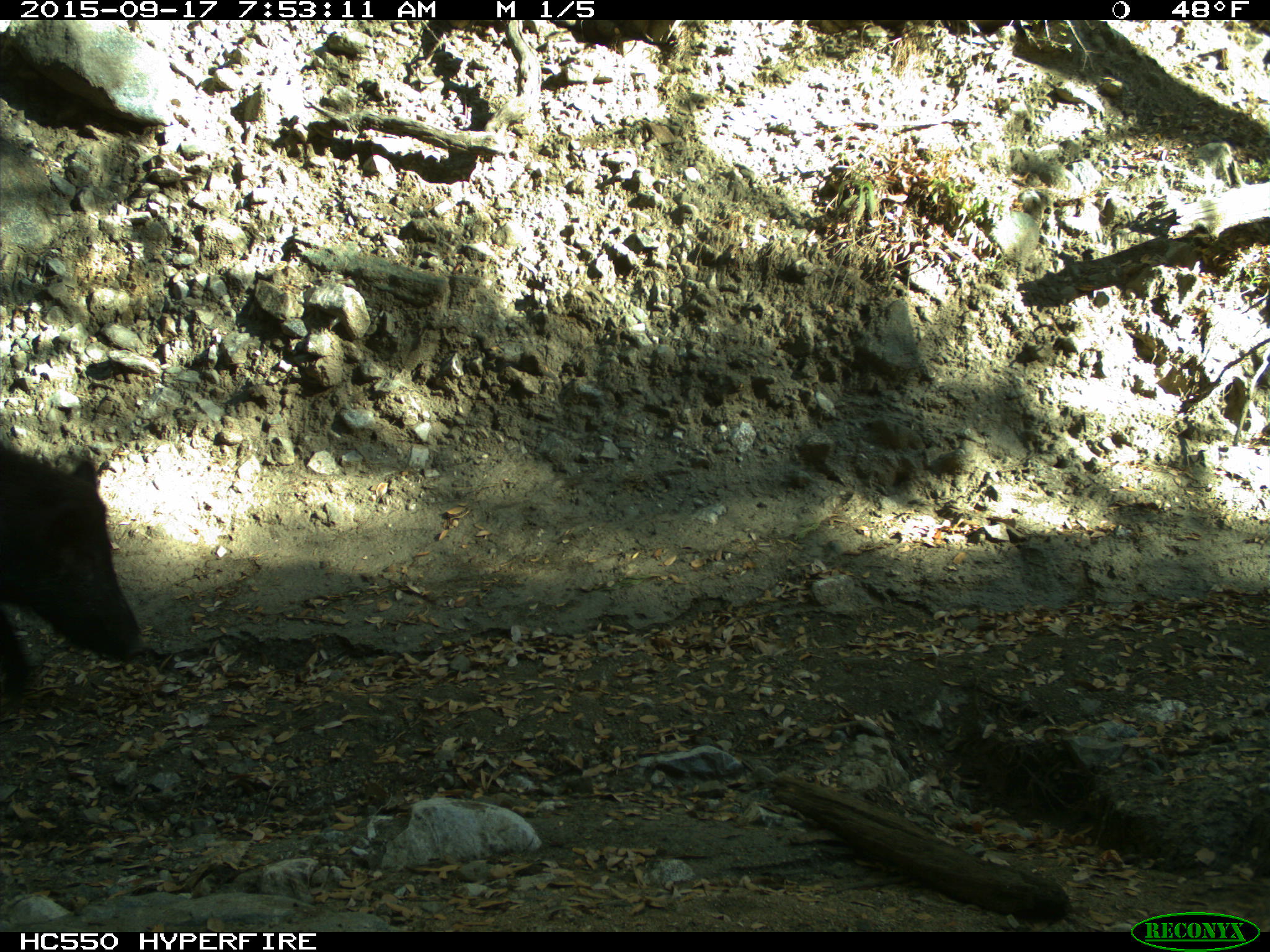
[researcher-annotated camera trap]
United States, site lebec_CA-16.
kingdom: Animalia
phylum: Chordata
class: Mammalia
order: Artiodactyla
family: Suidae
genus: Sus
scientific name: Sus scrofa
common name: wild boar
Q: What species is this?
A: Sus scrofa (wild boar).